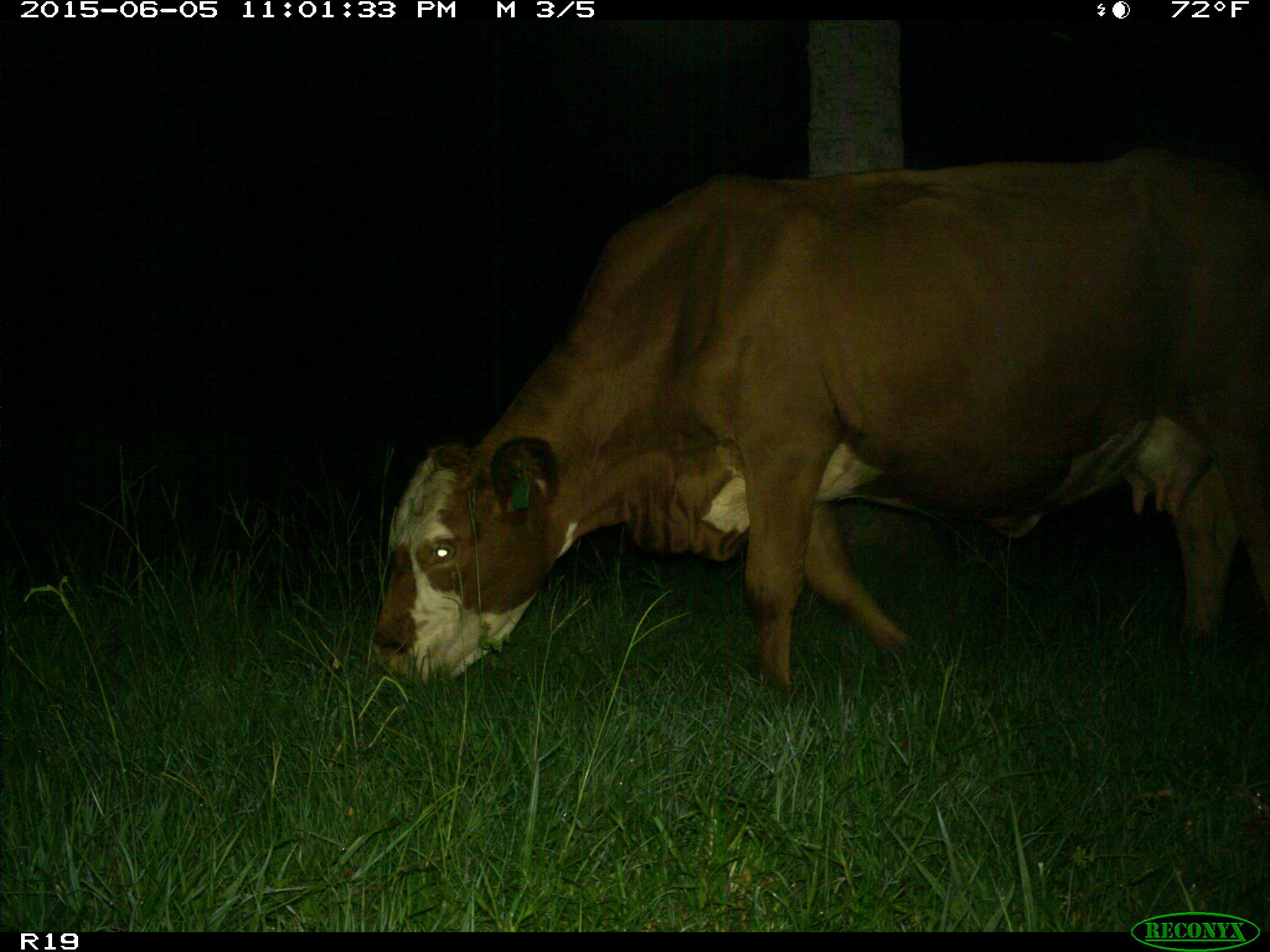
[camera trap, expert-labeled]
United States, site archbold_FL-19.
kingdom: Animalia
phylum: Chordata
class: Mammalia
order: Artiodactyla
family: Bovidae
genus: Bos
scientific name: Bos taurus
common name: domestic cow